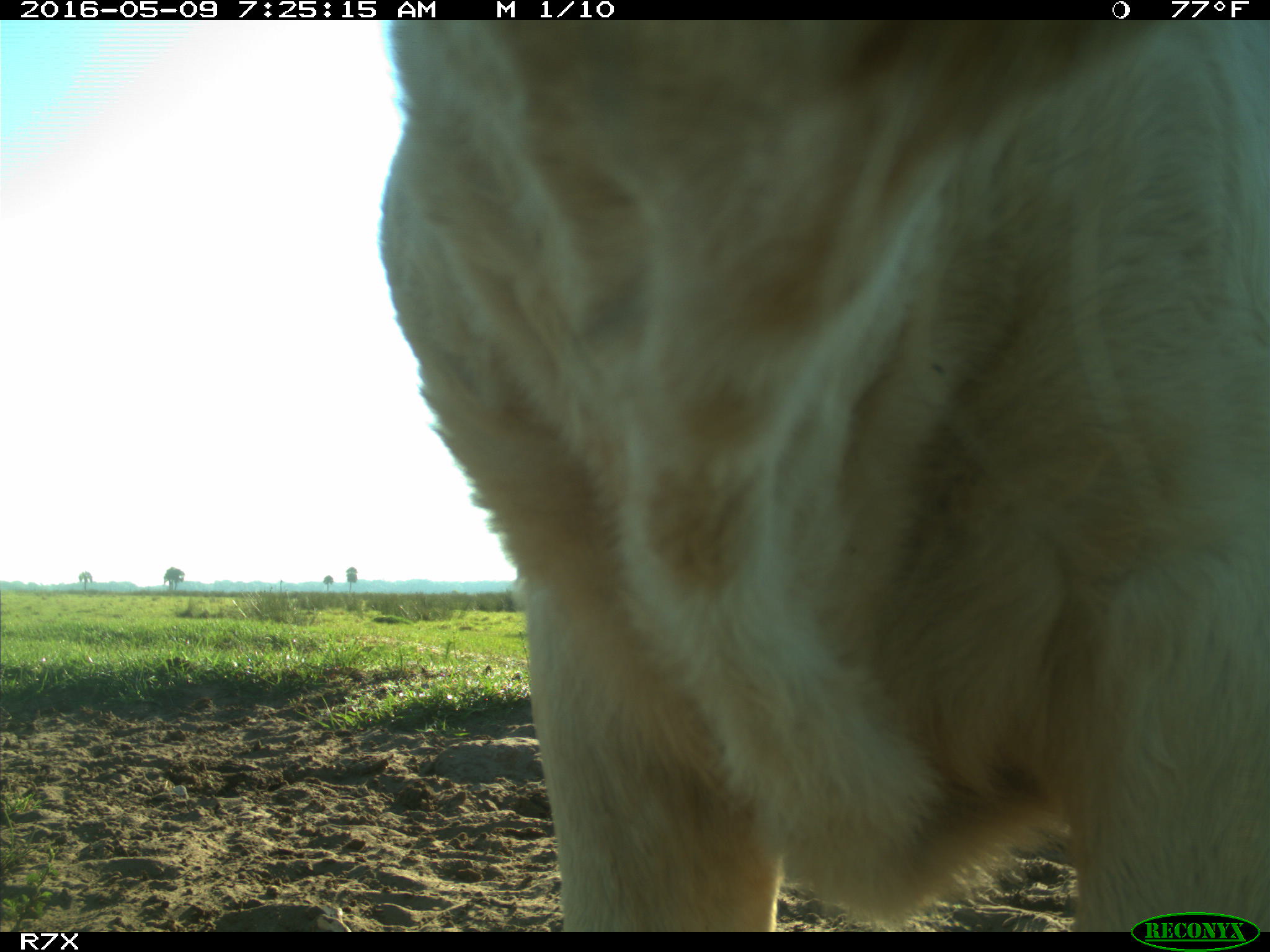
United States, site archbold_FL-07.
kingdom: Animalia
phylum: Chordata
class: Mammalia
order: Artiodactyla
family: Bovidae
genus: Bos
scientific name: Bos taurus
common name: domestic cow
Bos taurus (domestic cow).